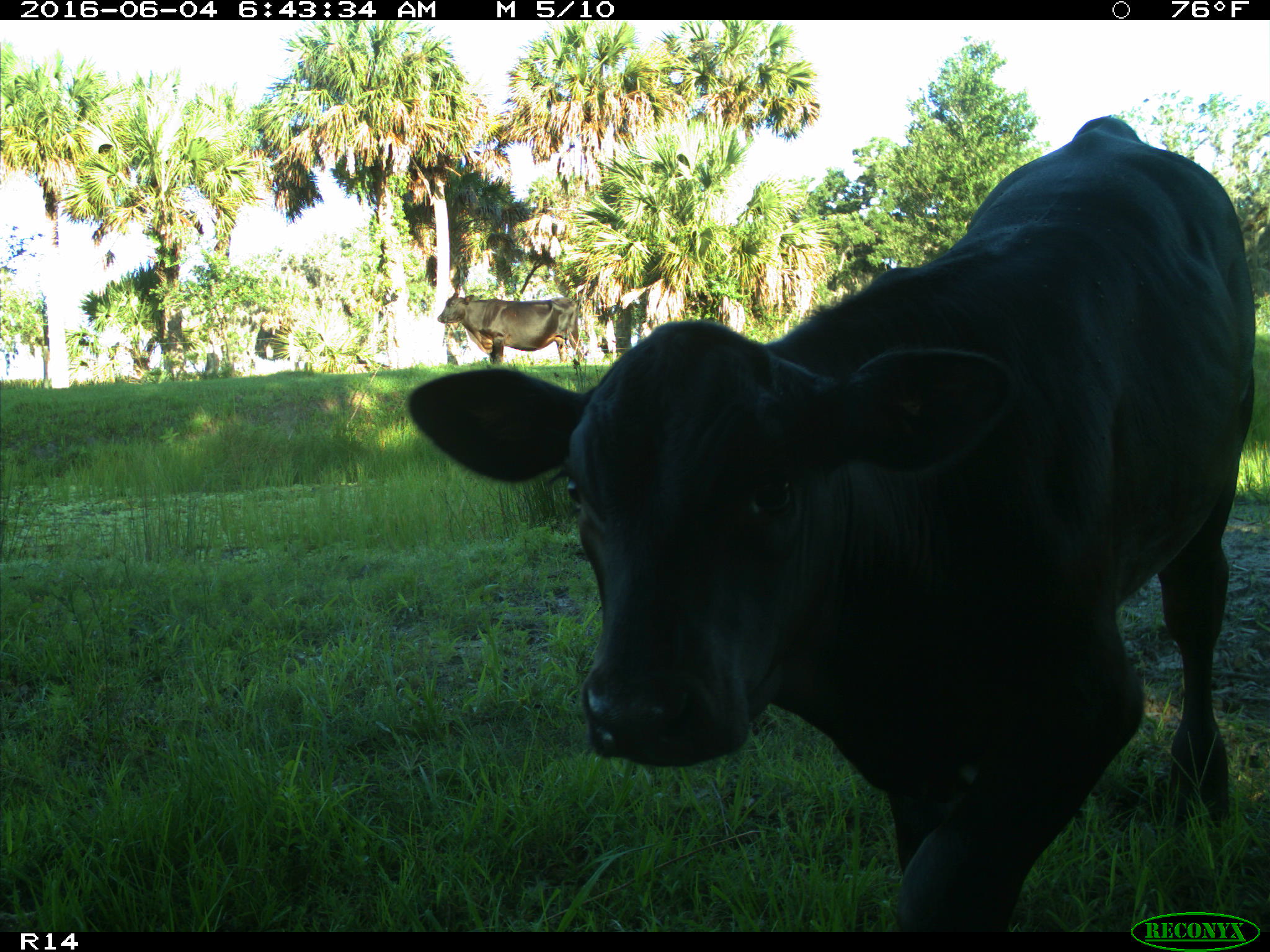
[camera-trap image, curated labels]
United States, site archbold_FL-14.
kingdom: Animalia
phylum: Chordata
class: Mammalia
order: Artiodactyla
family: Bovidae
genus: Bos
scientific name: Bos taurus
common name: domestic cow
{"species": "Bos taurus (domestic cow)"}